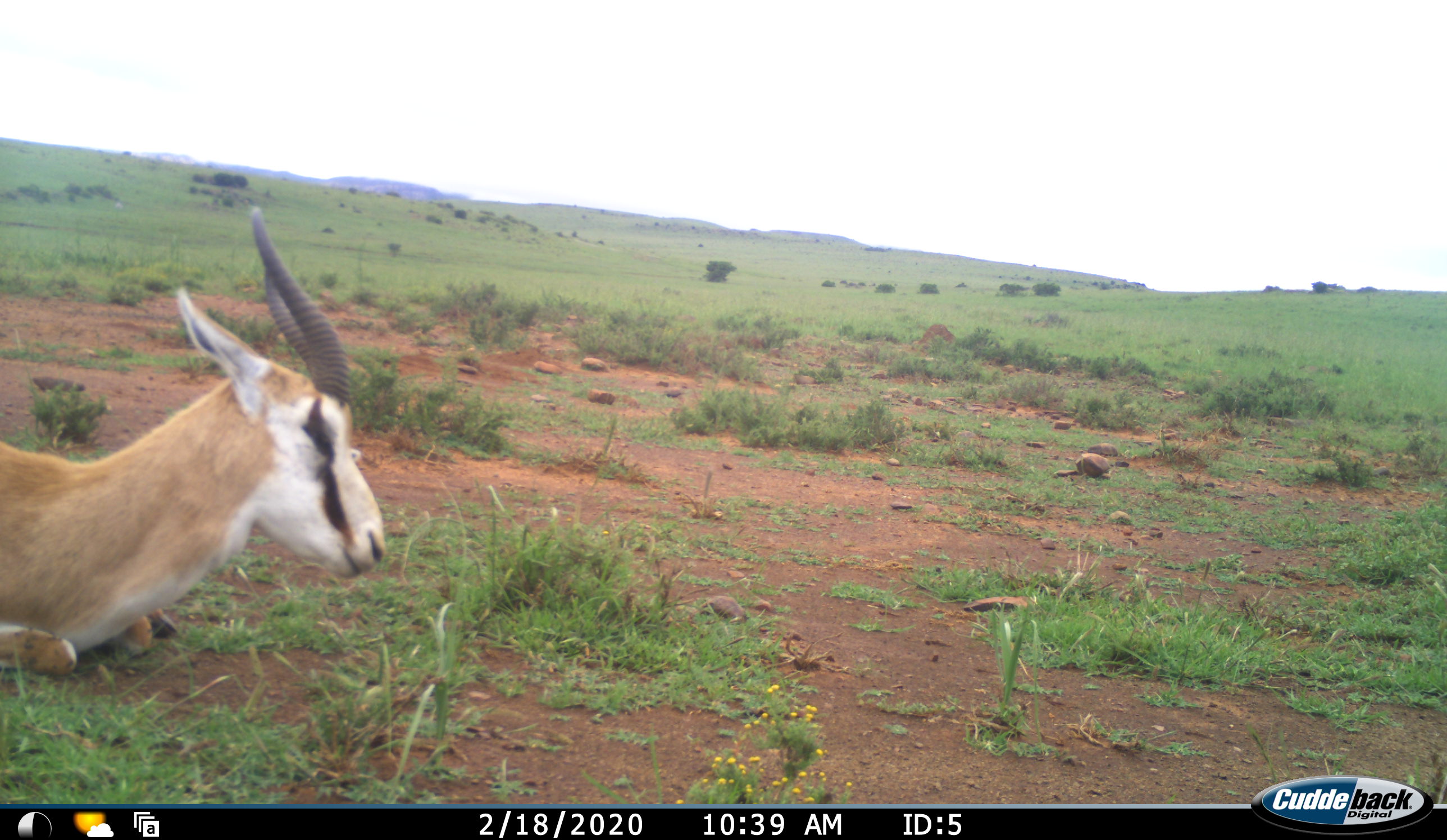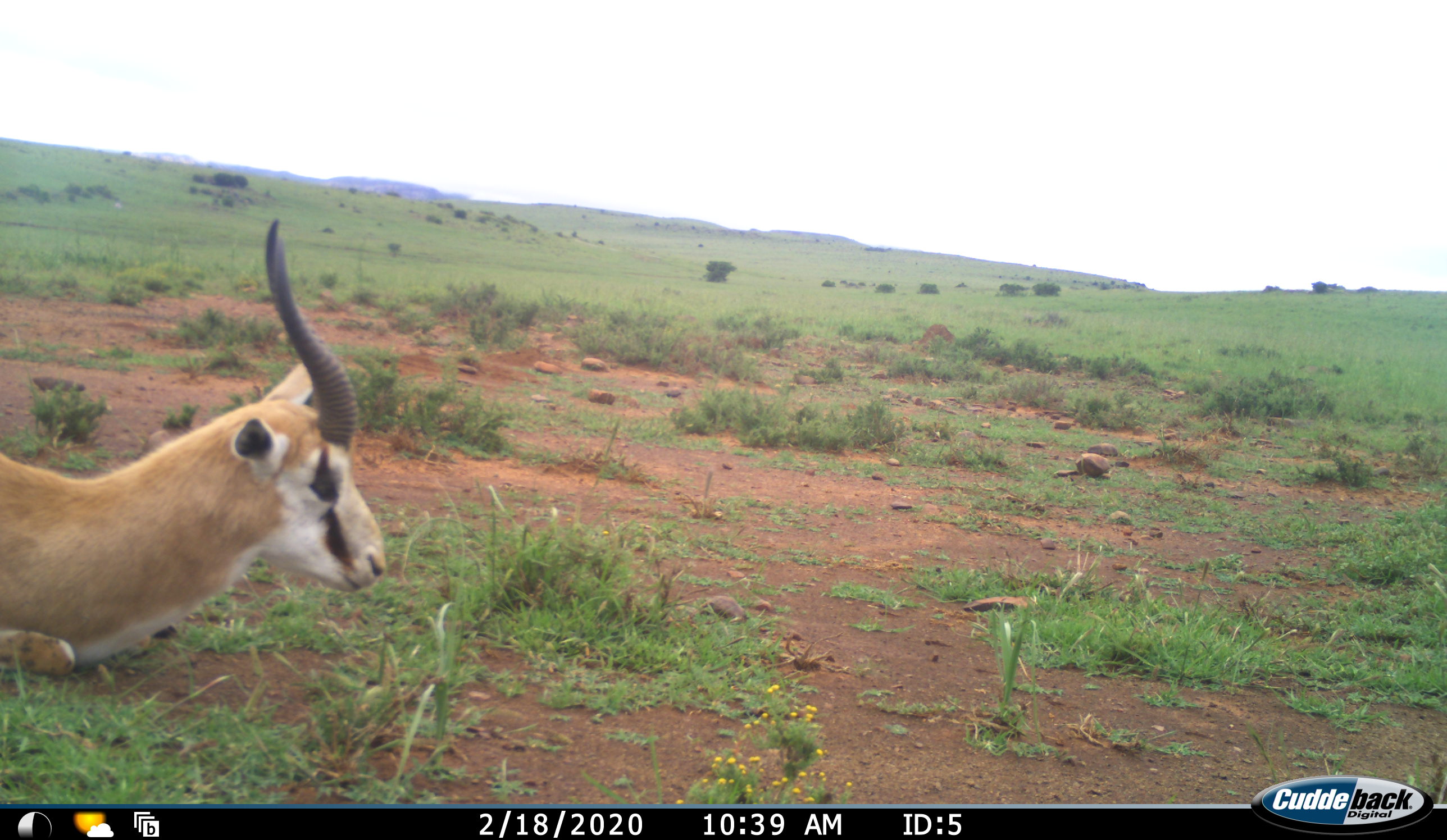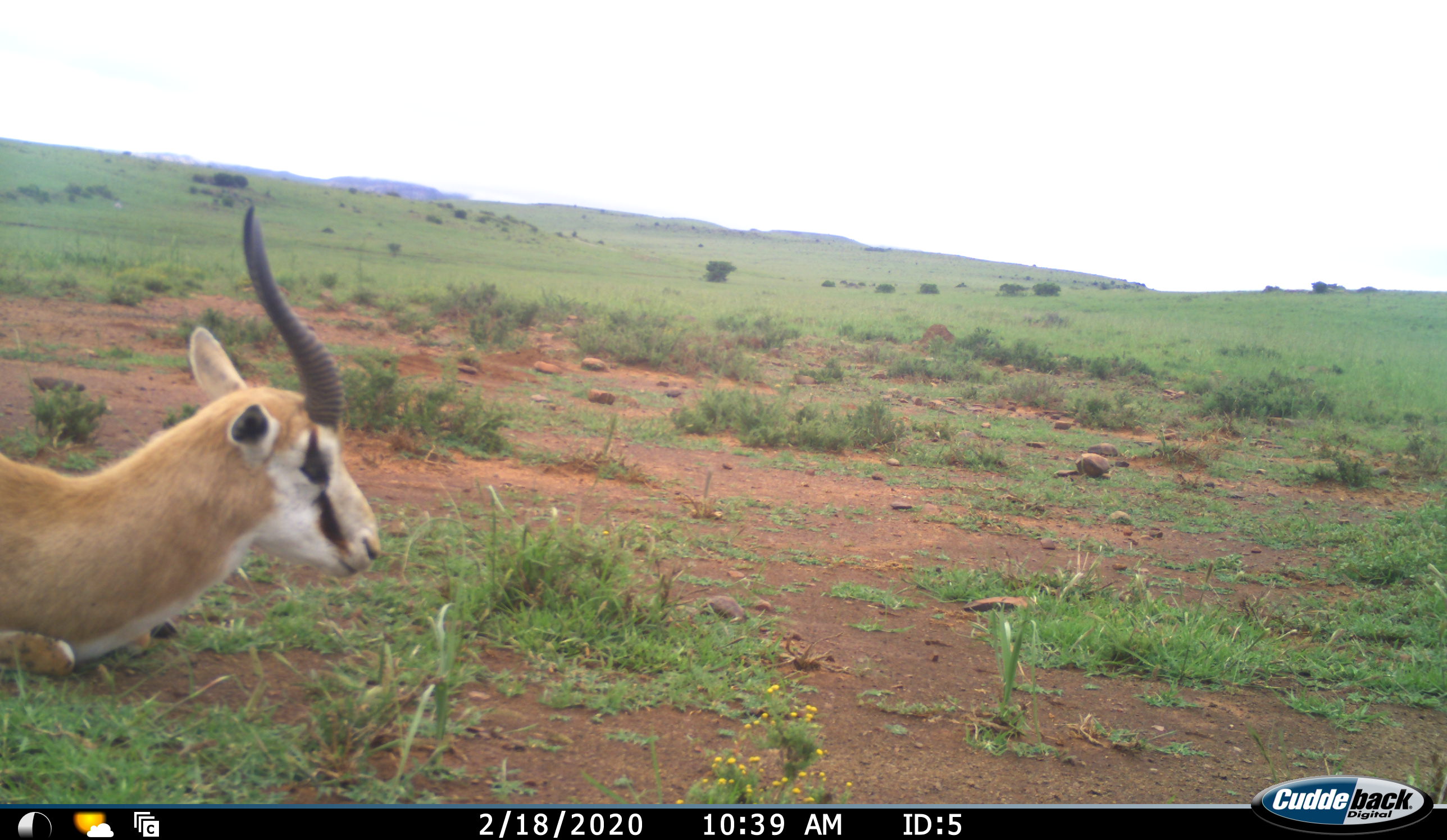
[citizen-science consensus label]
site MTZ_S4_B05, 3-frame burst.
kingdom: Animalia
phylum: Chordata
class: Mammalia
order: Artiodactyla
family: Bovidae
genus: Antidorcas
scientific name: Antidorcas marsupialis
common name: springbok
Springbok (Antidorcas marsupialis), count 1. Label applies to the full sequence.